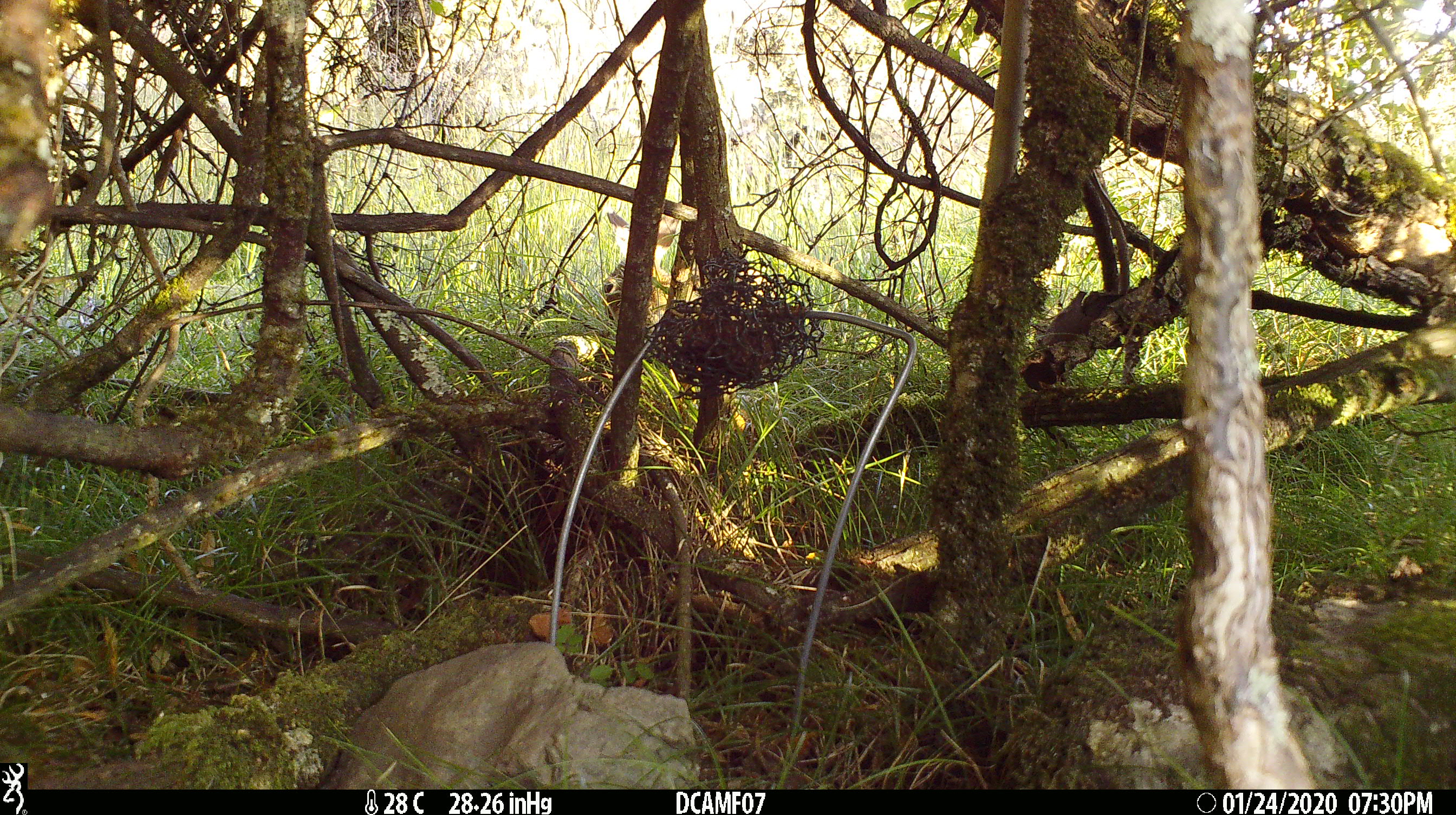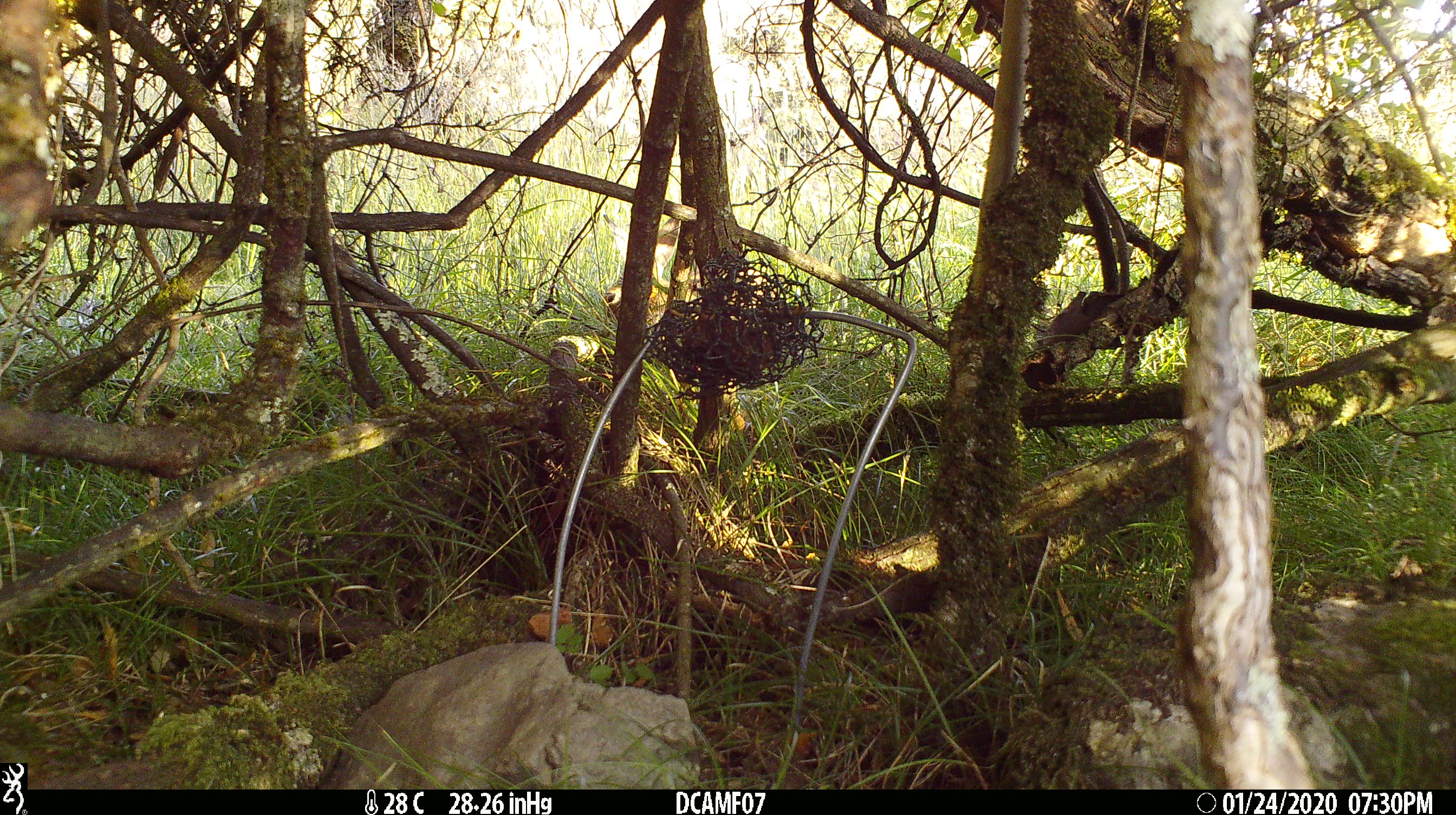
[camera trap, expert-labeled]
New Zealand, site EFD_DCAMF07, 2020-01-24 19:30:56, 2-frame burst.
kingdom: Animalia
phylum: Chordata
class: Mammalia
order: Lagomorpha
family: Leporidae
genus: Oryctolagus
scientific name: Oryctolagus cuniculus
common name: european rabbit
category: rabbit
Rabbit (european rabbit) (Oryctolagus cuniculus).